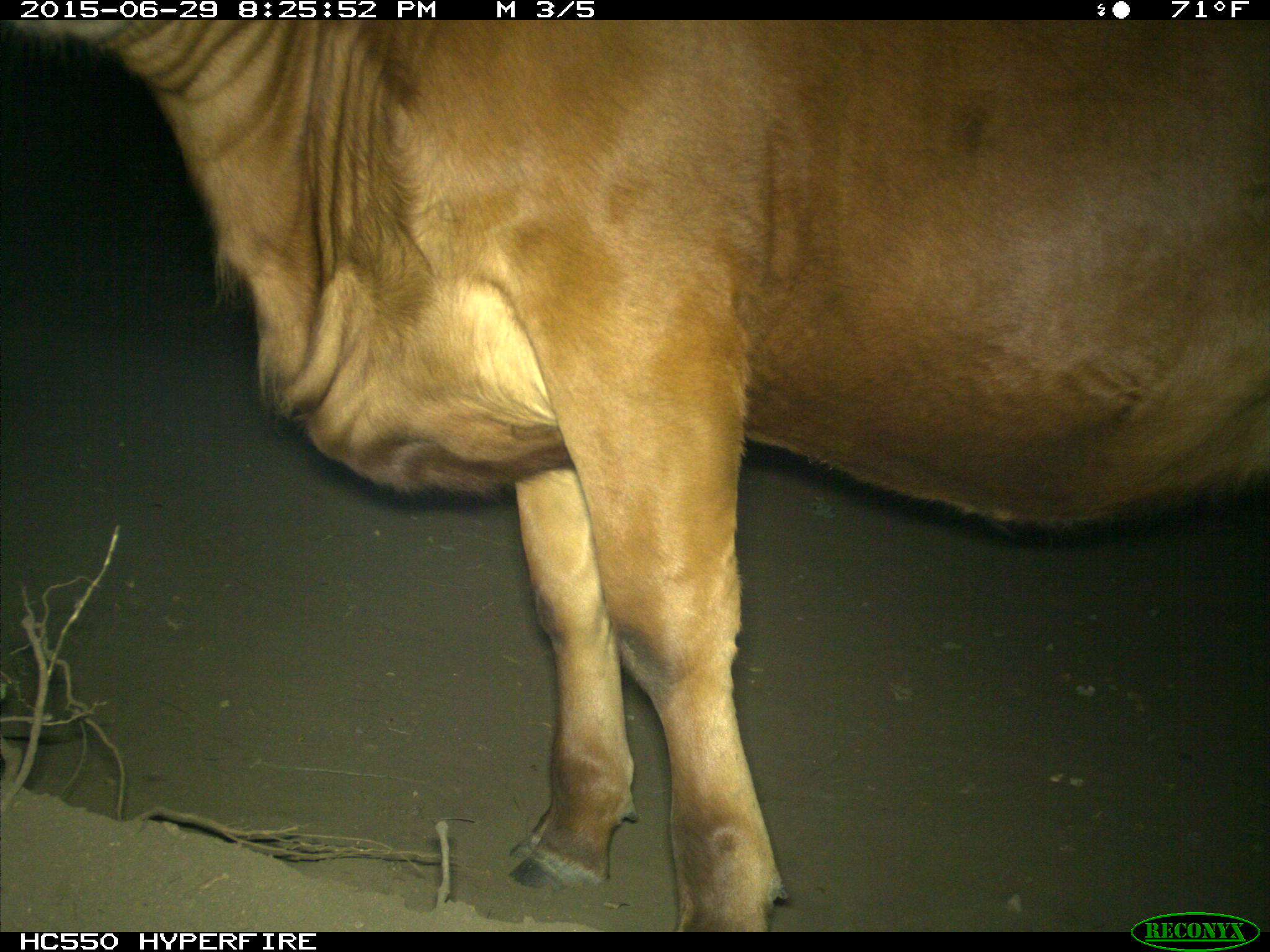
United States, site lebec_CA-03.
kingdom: Animalia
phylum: Chordata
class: Mammalia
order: Artiodactyla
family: Bovidae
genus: Bos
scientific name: Bos taurus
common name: domestic cow